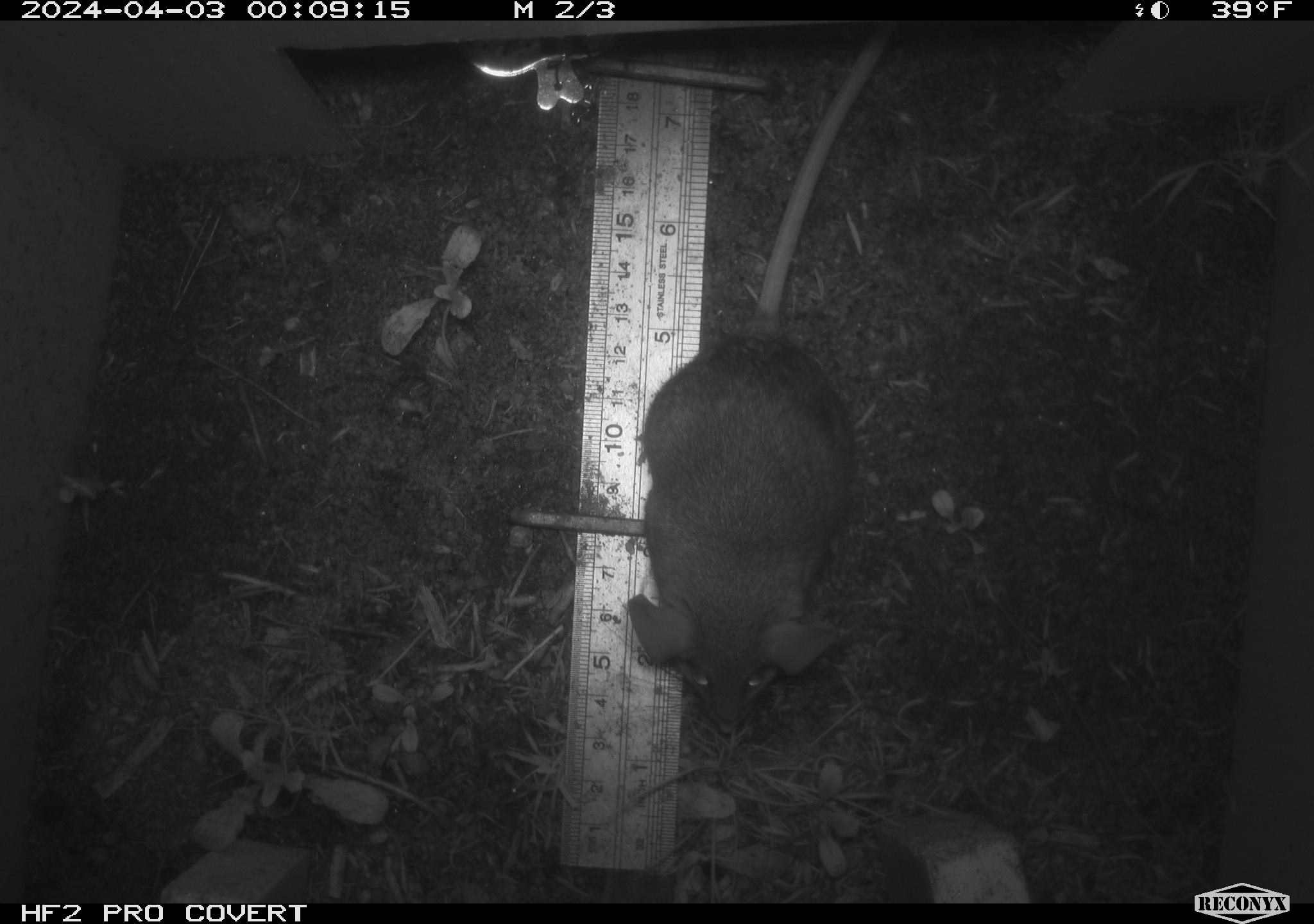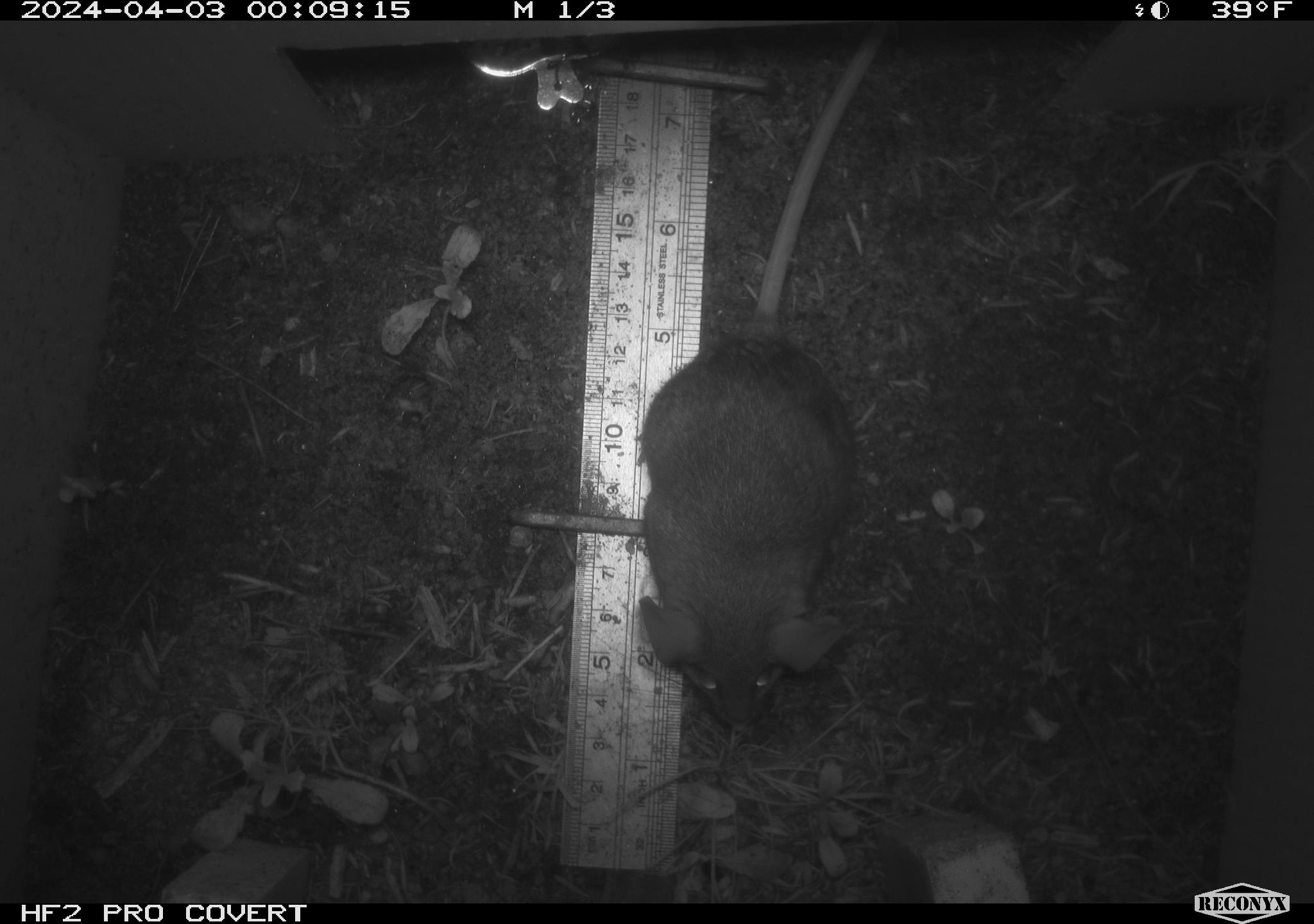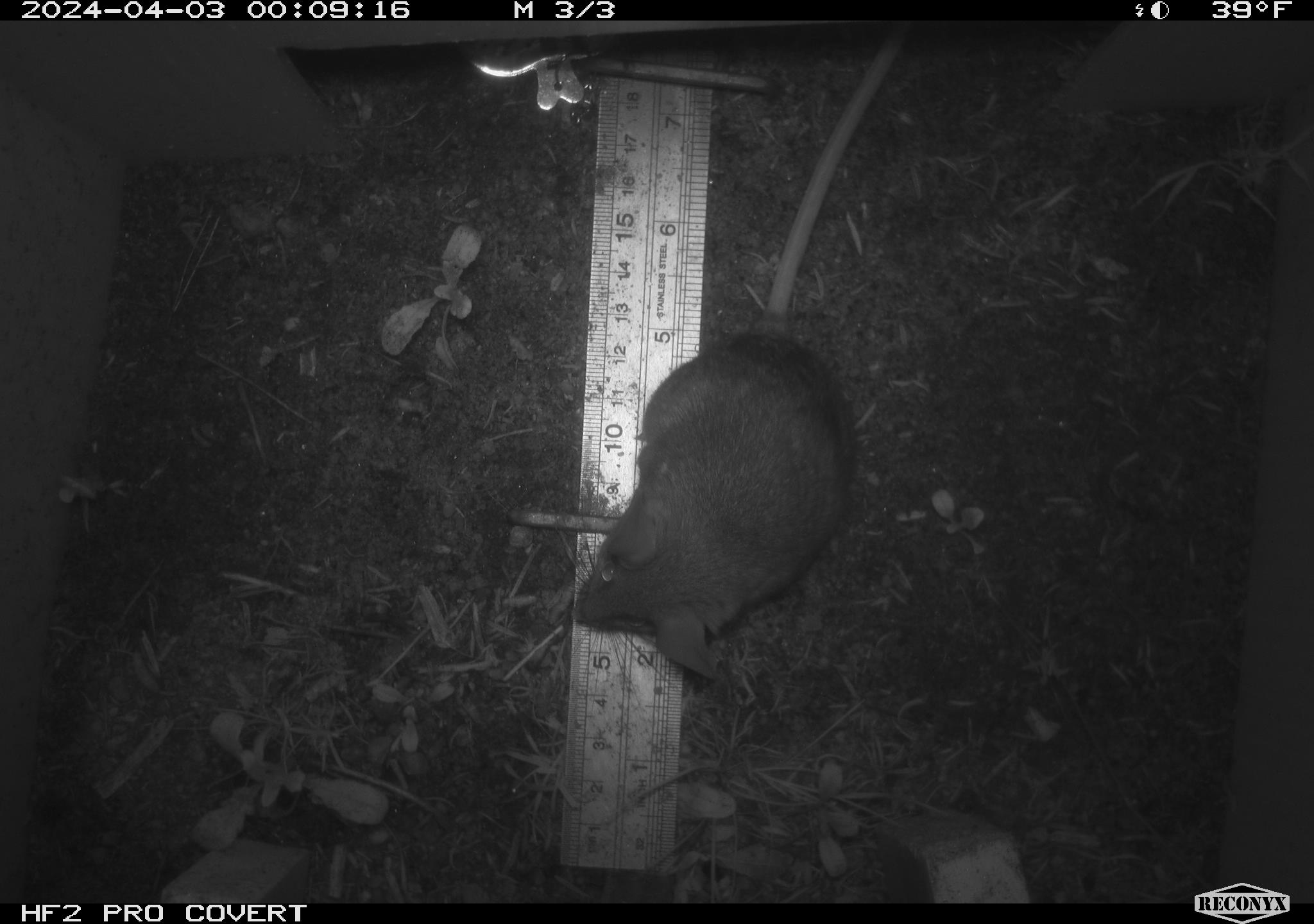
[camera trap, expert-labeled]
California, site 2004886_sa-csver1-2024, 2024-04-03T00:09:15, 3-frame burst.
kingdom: Animalia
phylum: Chordata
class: Mammalia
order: Rodentia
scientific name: Rodentia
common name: rodent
Rodent (Rodentia).